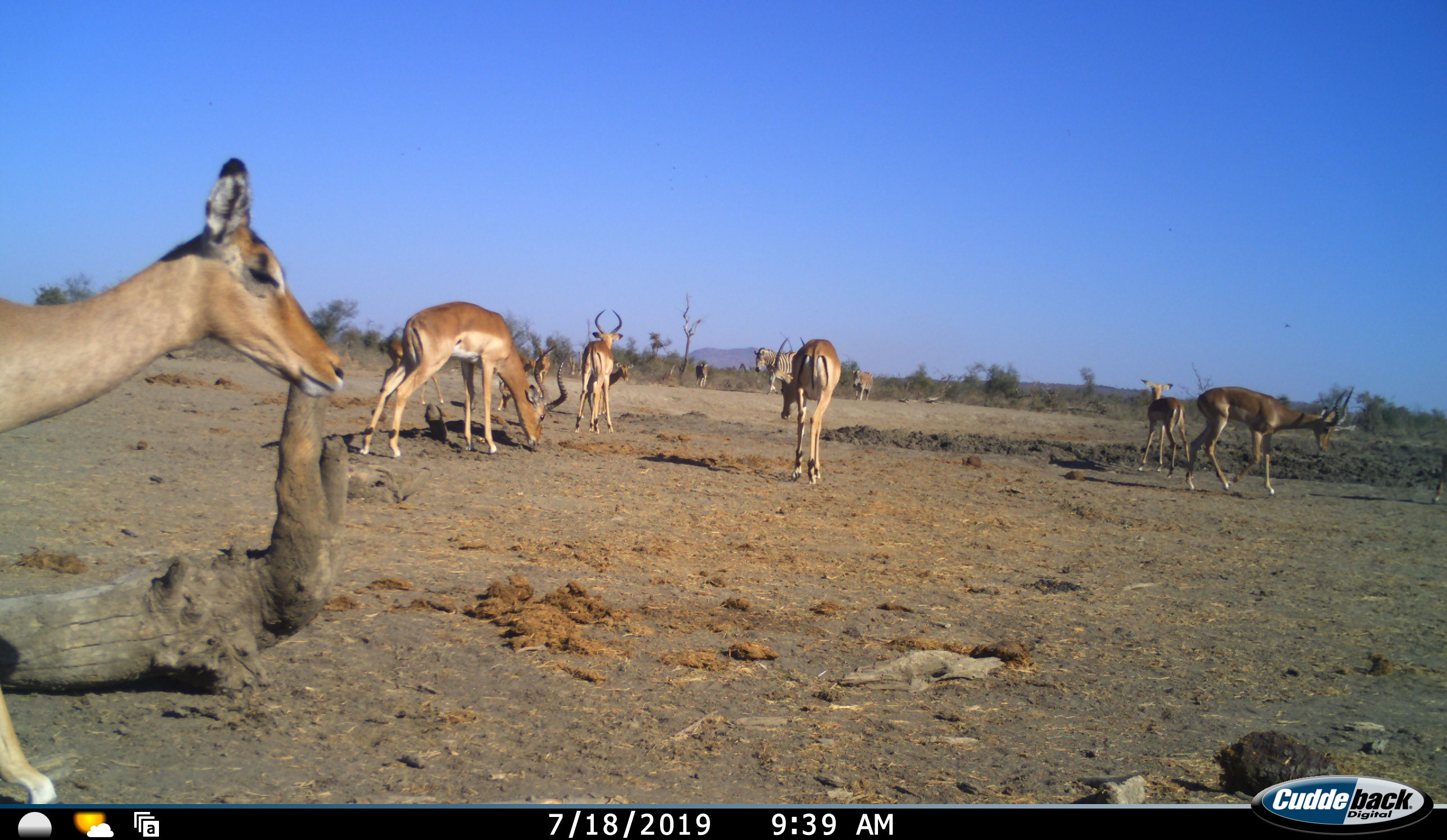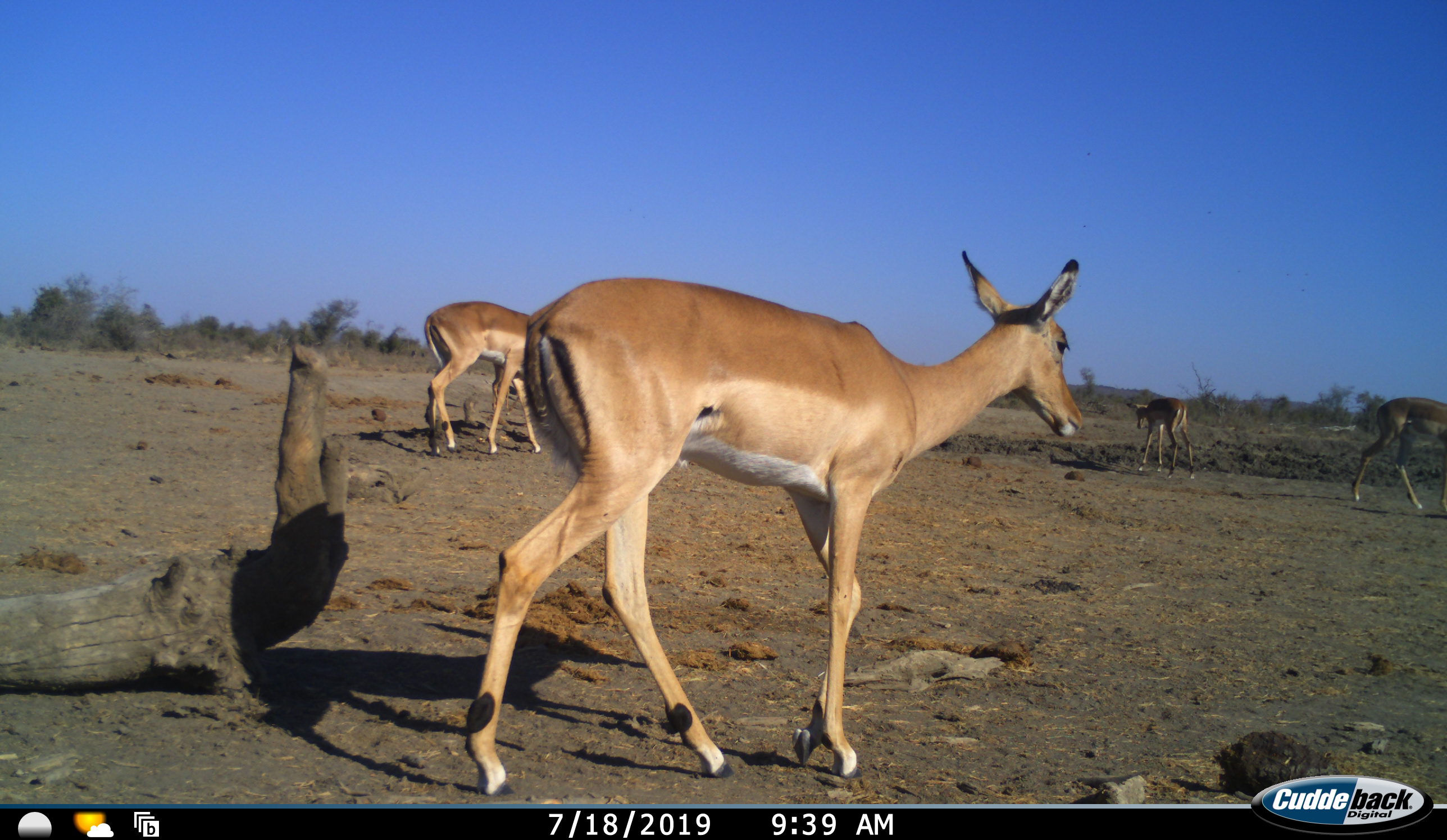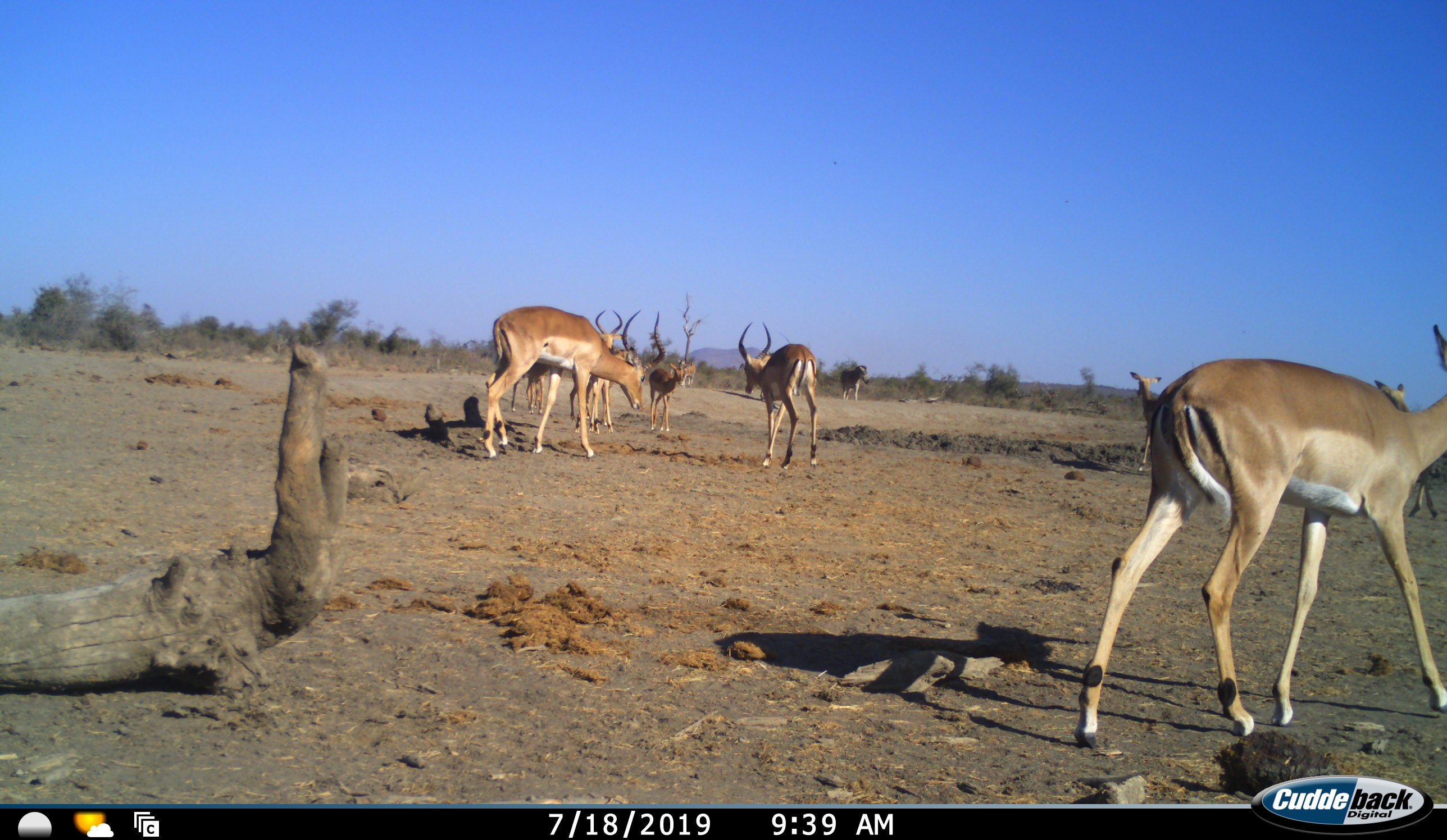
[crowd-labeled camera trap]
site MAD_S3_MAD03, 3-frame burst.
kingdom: Animalia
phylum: Chordata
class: Mammalia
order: Artiodactyla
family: Bovidae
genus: Aepyceros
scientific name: Aepyceros melampus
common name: impala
Impala (Aepyceros melampus), count 9. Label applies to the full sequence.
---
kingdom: Animalia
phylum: Chordata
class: Mammalia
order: Perissodactyla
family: Equidae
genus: Equus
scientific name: Equus quagga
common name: plains zebra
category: zebraplains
Zebraplains (plains zebra) (Equus quagga), count 2. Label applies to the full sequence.